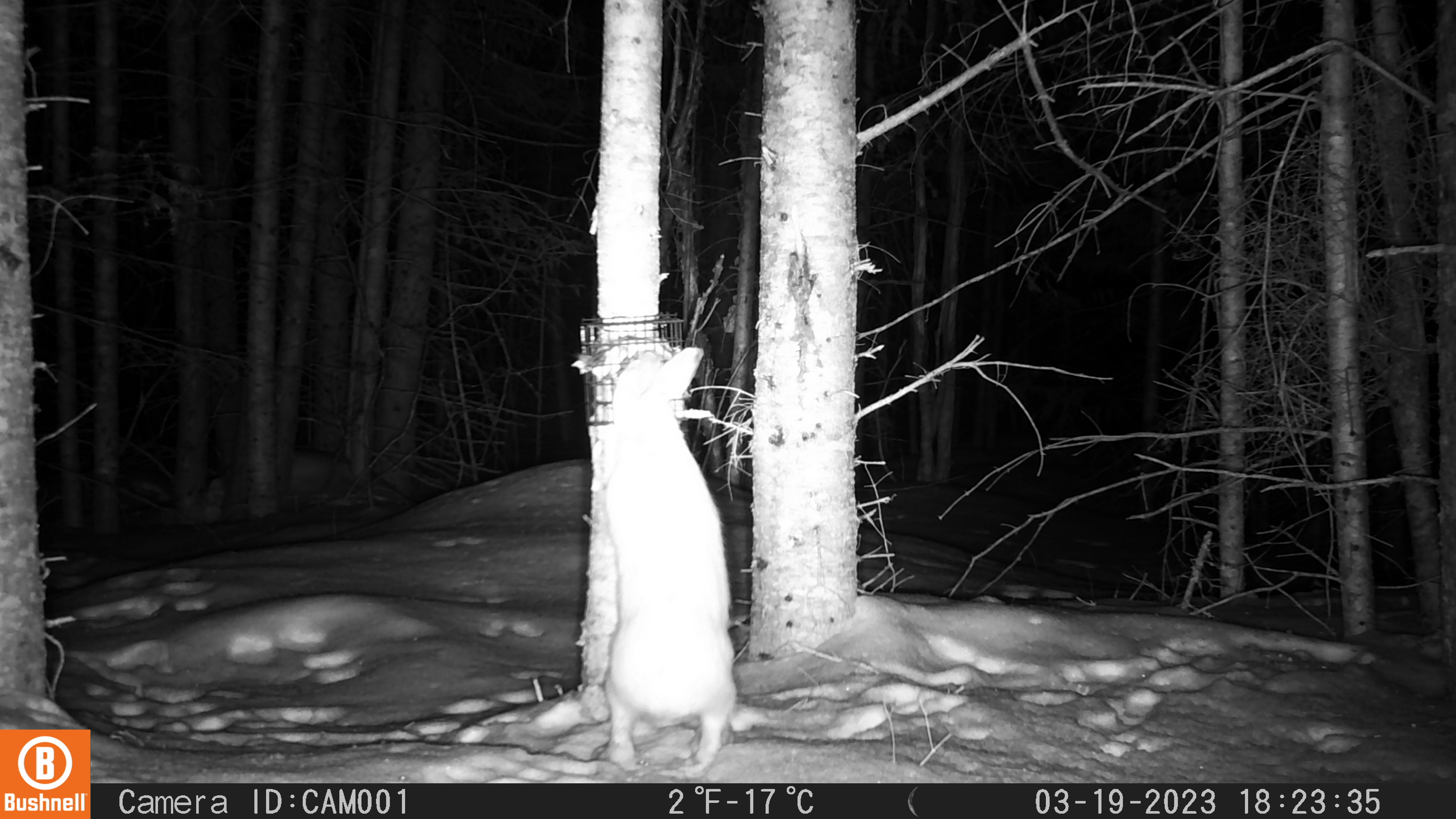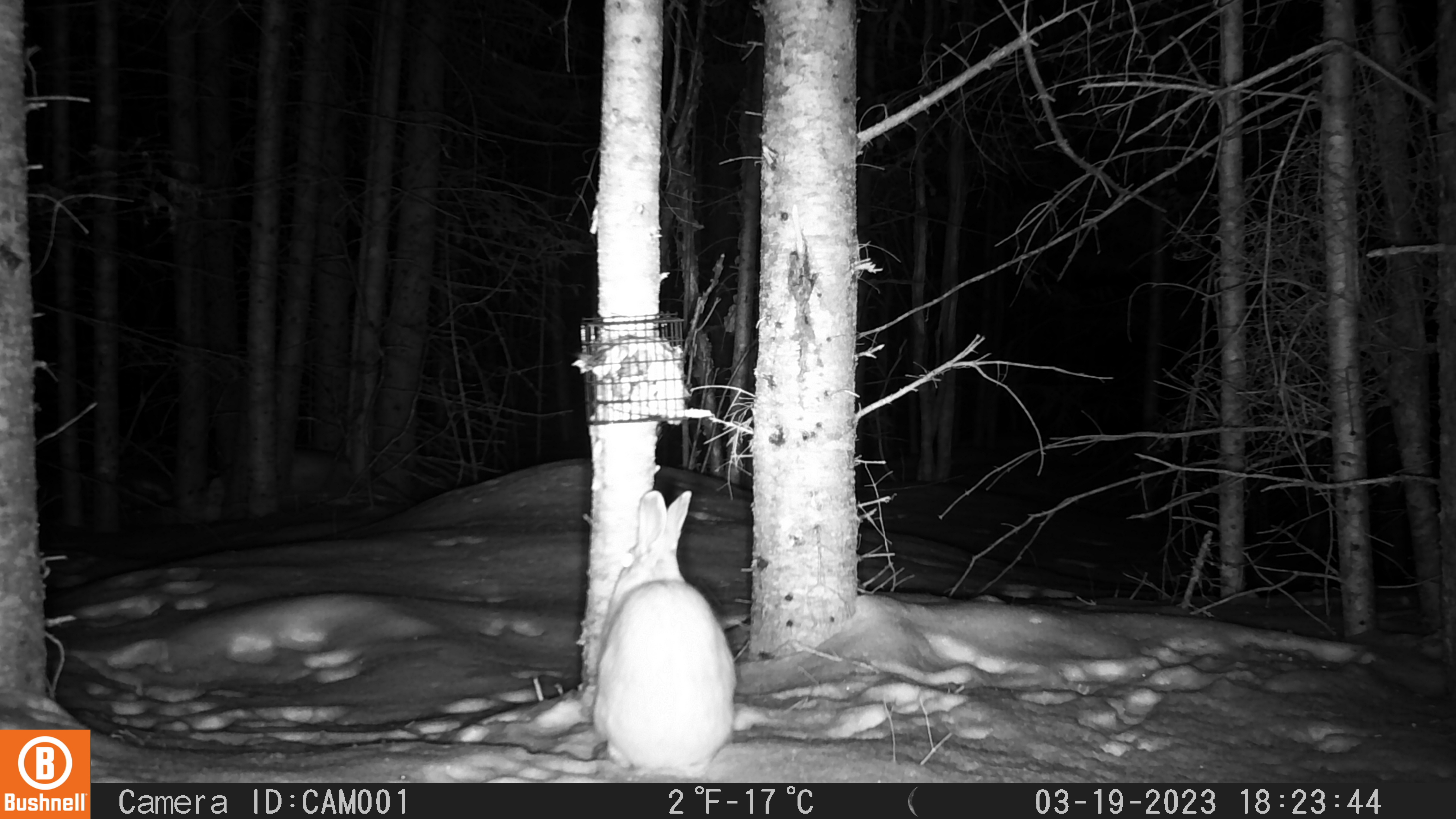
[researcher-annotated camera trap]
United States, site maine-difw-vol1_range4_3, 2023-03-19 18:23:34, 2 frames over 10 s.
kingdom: Animalia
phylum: Chordata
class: Mammalia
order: Lagomorpha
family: Leporidae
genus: Lepus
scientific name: Lepus americanus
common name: snowshoe hare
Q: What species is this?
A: Snowshoe hare (Lepus americanus).